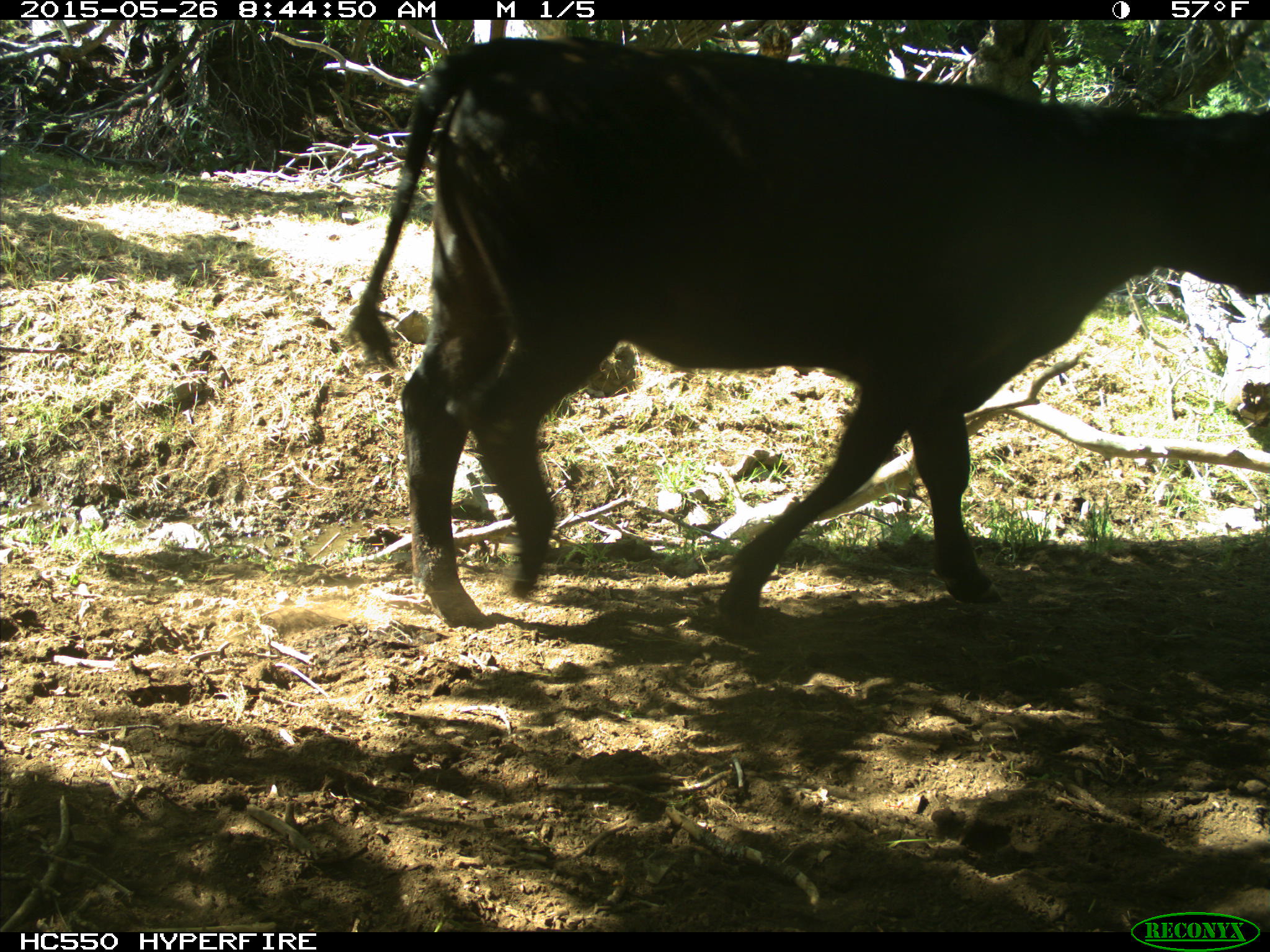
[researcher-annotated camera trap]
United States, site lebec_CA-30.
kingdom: Animalia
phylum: Chordata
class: Mammalia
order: Artiodactyla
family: Bovidae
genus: Bos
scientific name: Bos taurus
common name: domestic cow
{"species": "Bos taurus (domestic cow)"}